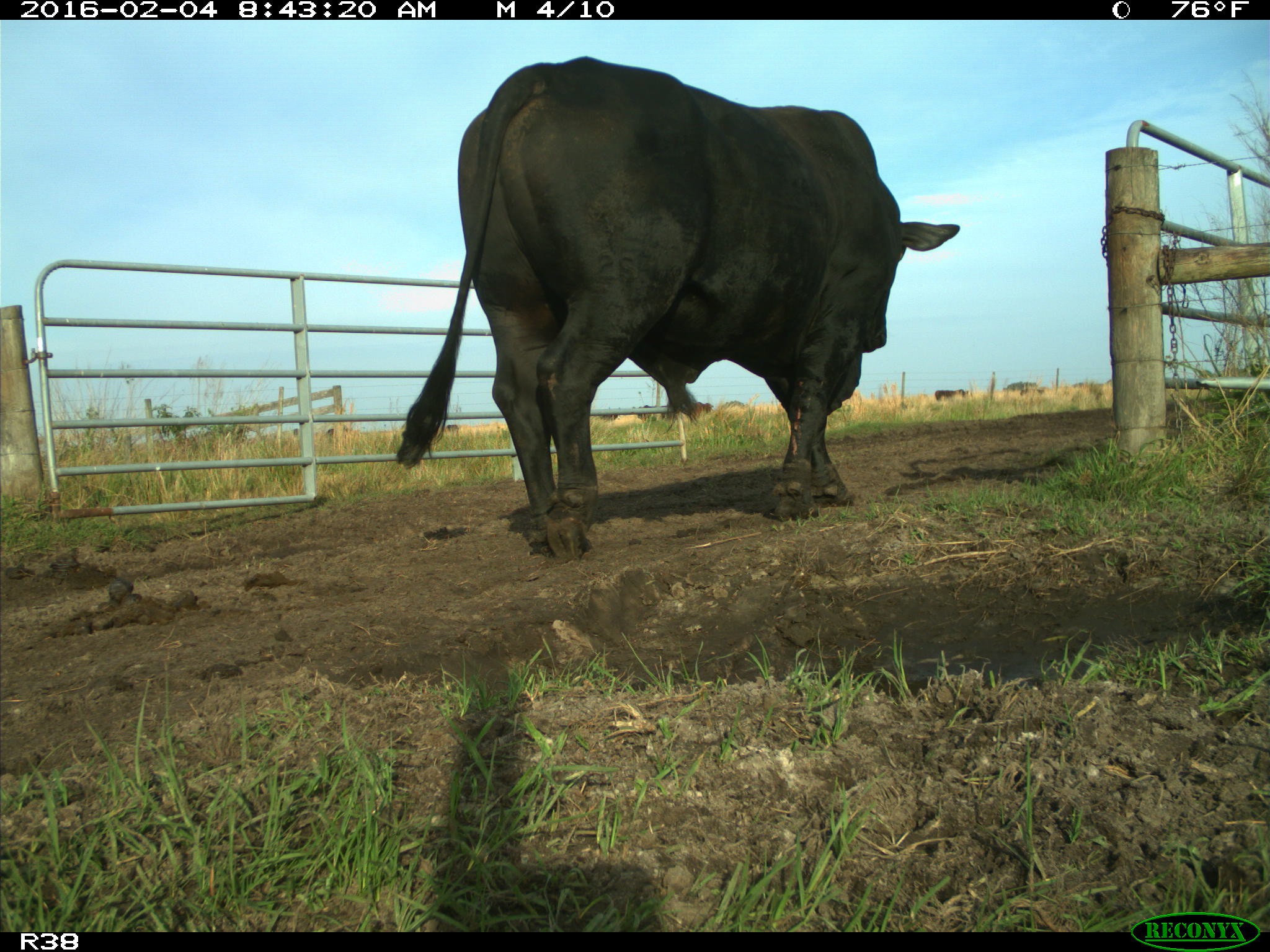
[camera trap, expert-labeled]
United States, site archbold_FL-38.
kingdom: Animalia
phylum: Chordata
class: Mammalia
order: Artiodactyla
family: Bovidae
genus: Bos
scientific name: Bos taurus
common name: domestic cow